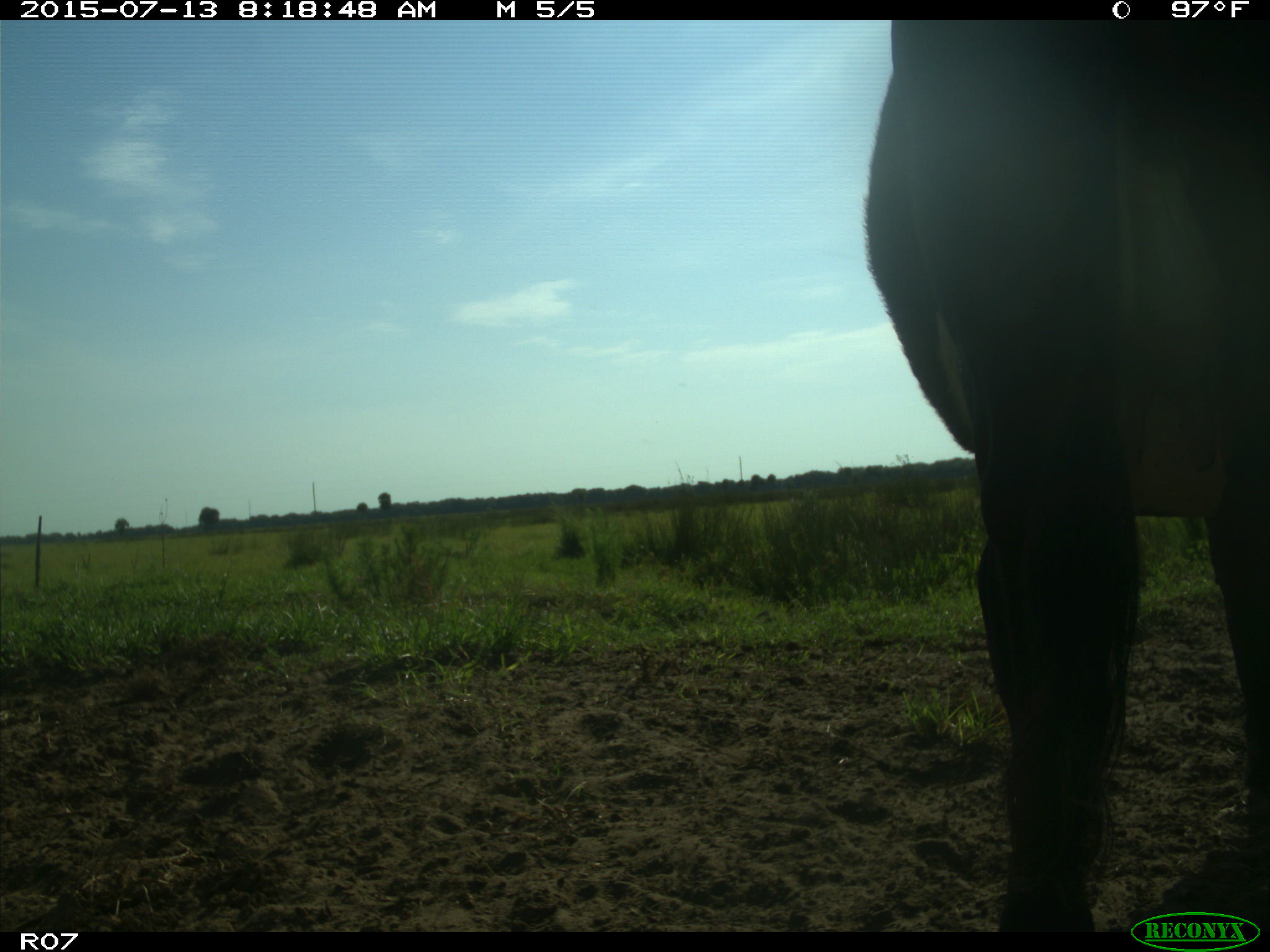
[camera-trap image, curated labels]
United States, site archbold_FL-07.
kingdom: Animalia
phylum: Chordata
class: Mammalia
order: Artiodactyla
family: Bovidae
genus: Bos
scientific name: Bos taurus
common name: domestic cow